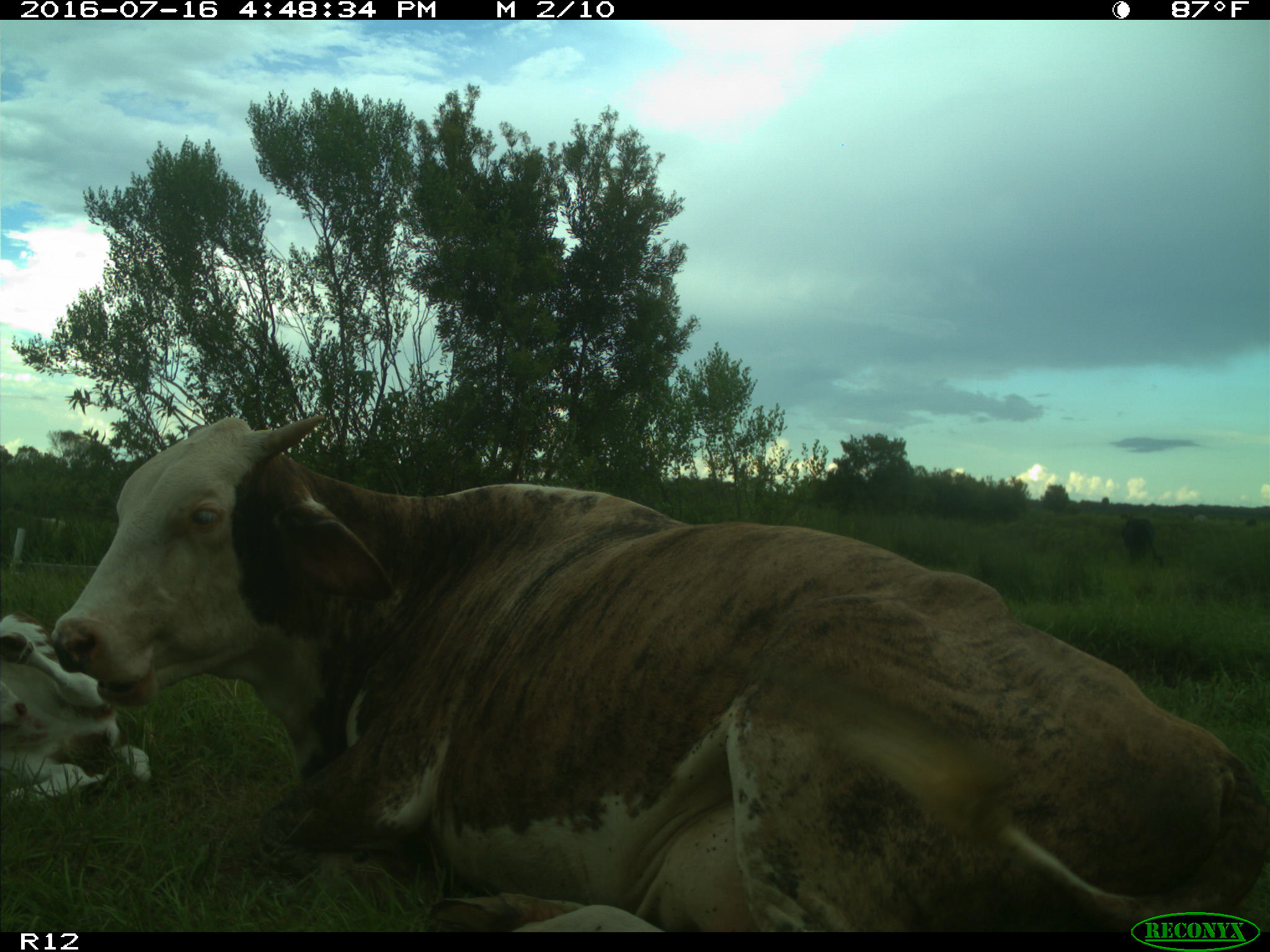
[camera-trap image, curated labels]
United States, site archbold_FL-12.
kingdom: Animalia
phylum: Chordata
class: Mammalia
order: Artiodactyla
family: Bovidae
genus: Bos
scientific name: Bos taurus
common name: domestic cow